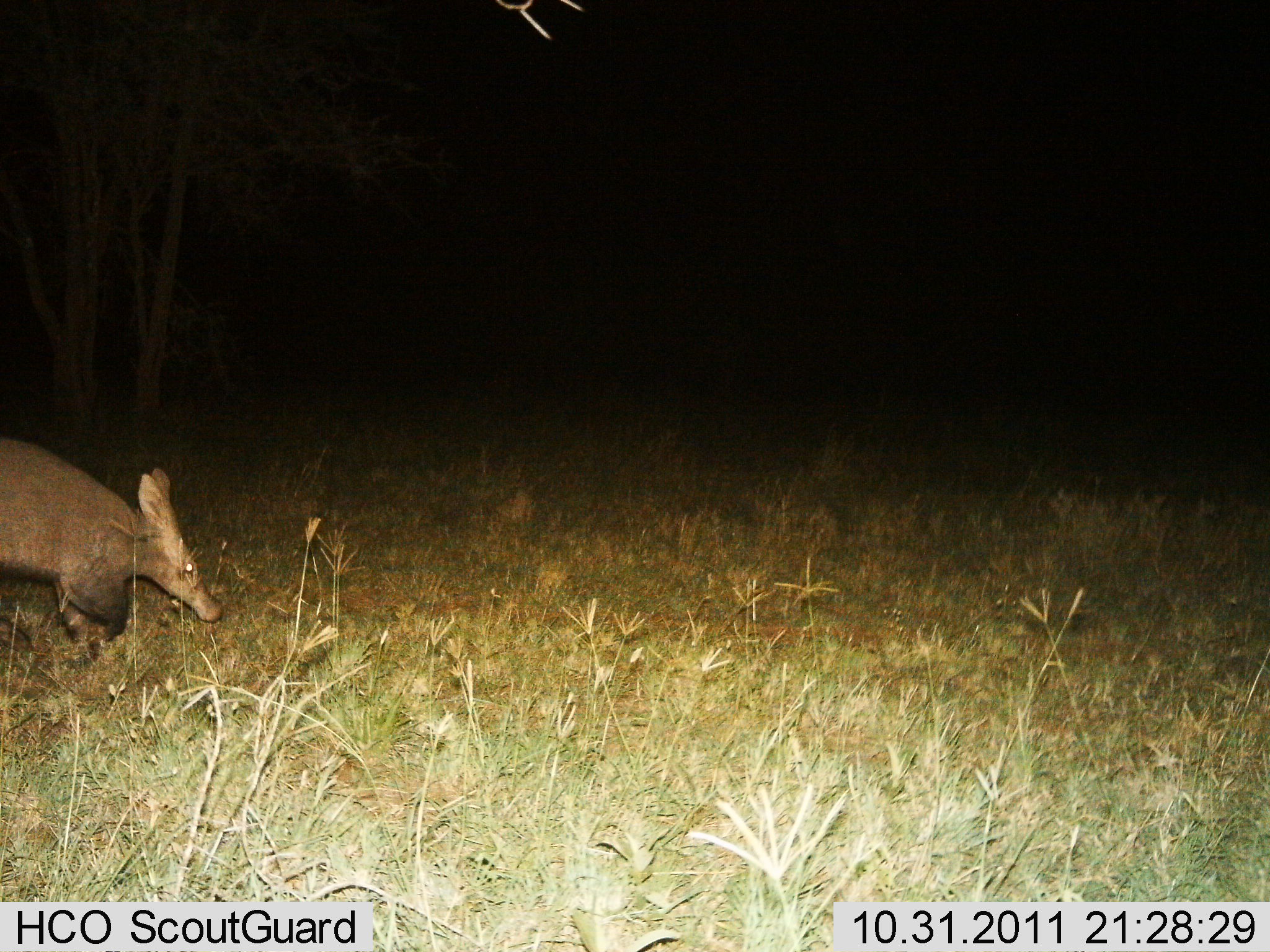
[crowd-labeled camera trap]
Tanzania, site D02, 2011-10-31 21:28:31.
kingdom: Animalia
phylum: Chordata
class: Mammalia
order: Tubulidentata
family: Orycteropodidae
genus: Orycteropus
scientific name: Orycteropus afer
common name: aardvark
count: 1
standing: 46%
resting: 0%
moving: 46%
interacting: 0%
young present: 0%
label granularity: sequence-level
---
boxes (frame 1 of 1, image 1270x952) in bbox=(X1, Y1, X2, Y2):
animal: bbox=(0, 434, 223, 664)